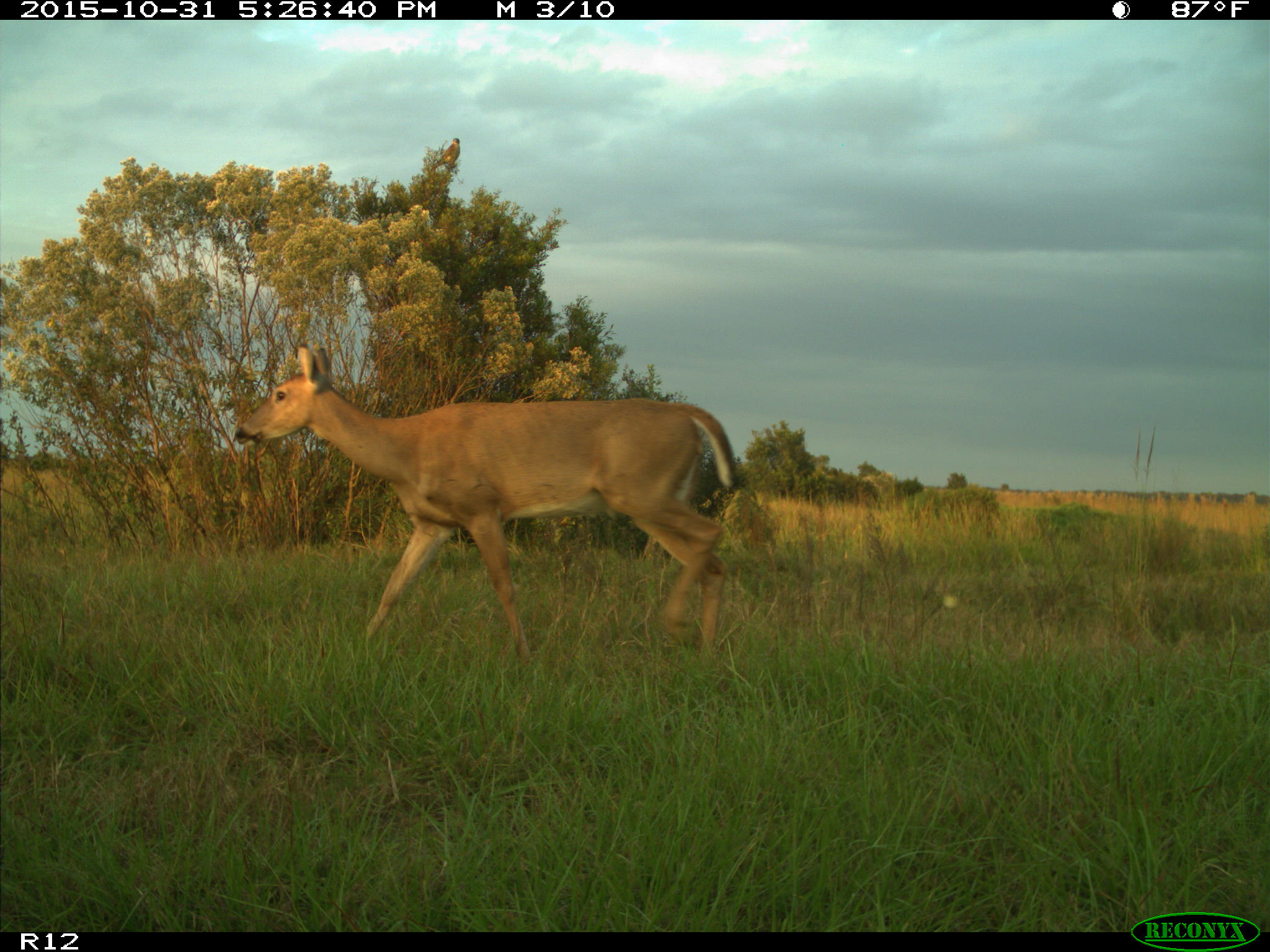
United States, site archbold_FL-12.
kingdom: Animalia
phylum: Chordata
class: Mammalia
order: Artiodactyla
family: Cervidae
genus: Odocoileus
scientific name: Odocoileus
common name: deer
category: unidentified deer